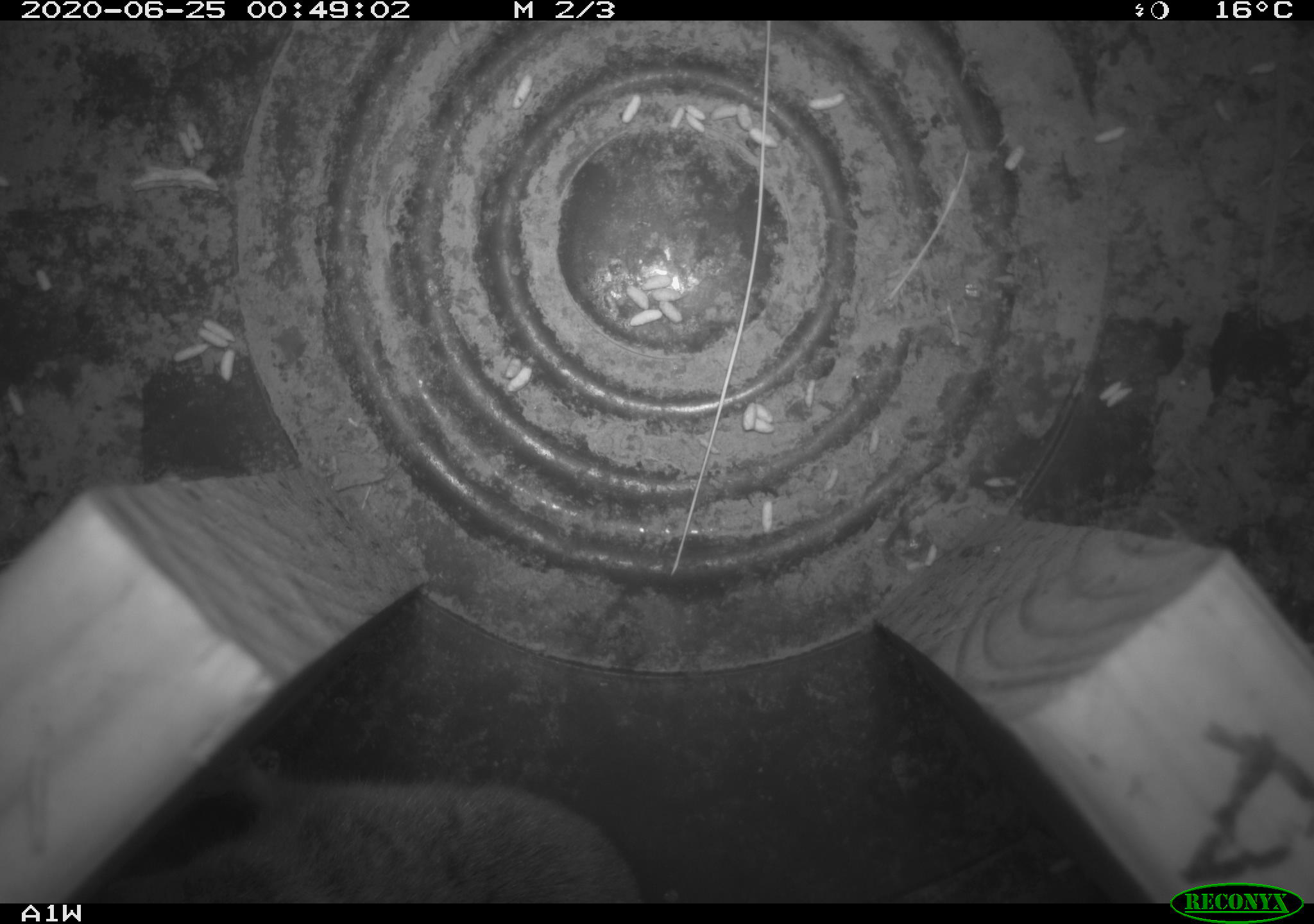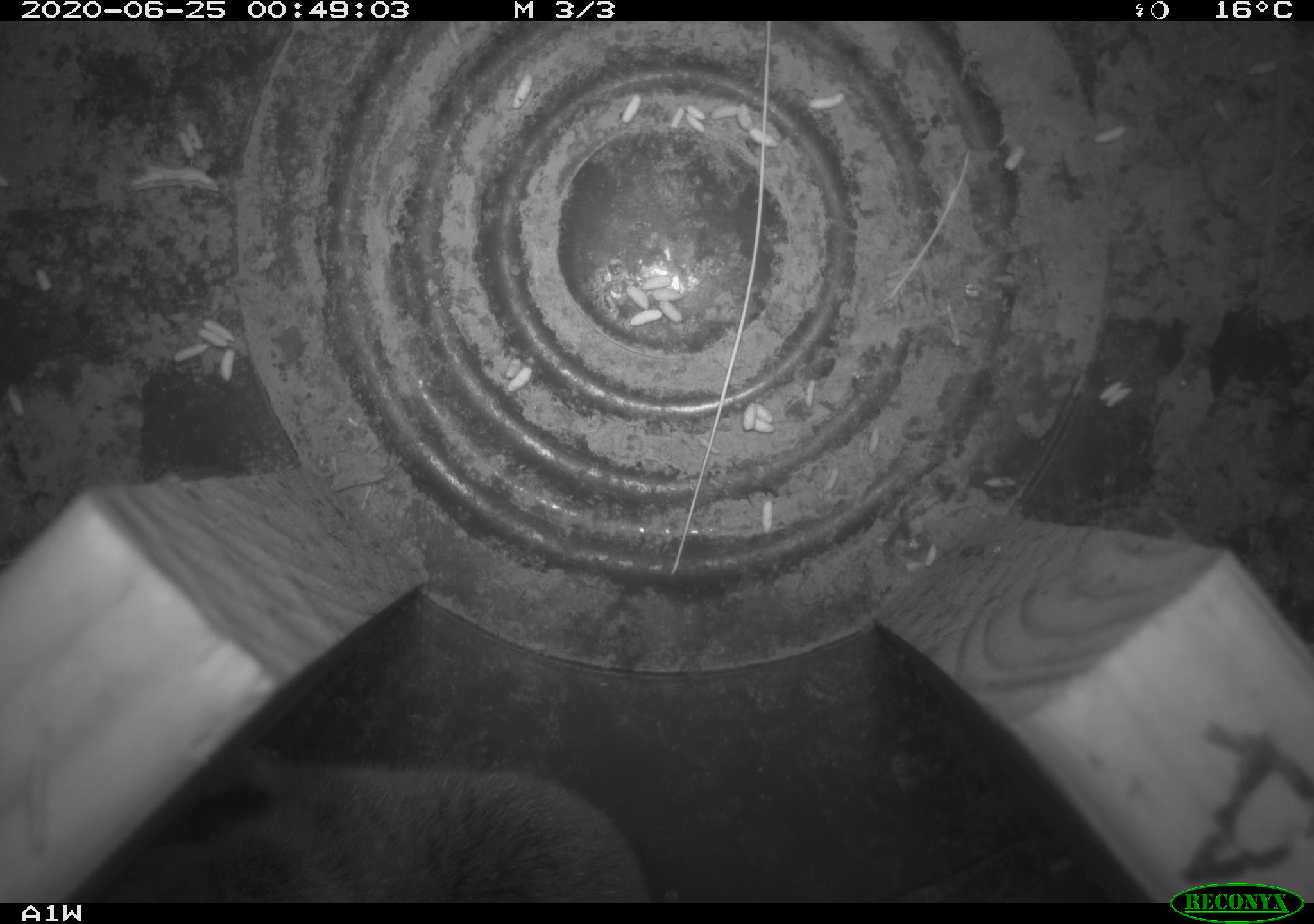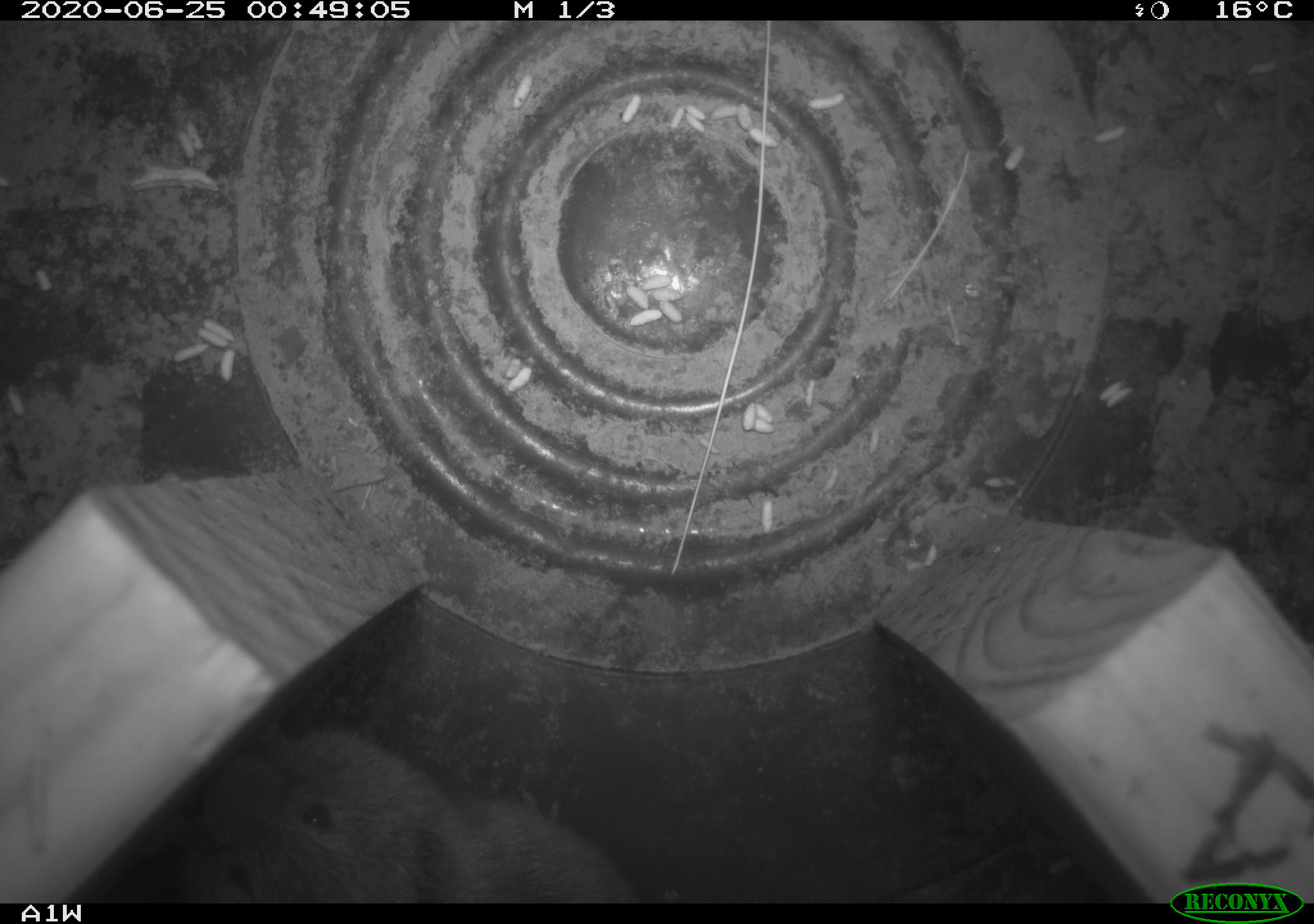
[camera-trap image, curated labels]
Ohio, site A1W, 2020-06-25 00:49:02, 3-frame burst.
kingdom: Animalia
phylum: Chordata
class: Mammalia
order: Rodentia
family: Cricetidae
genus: Microtus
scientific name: Microtus pennsylvanicus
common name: meadow vole